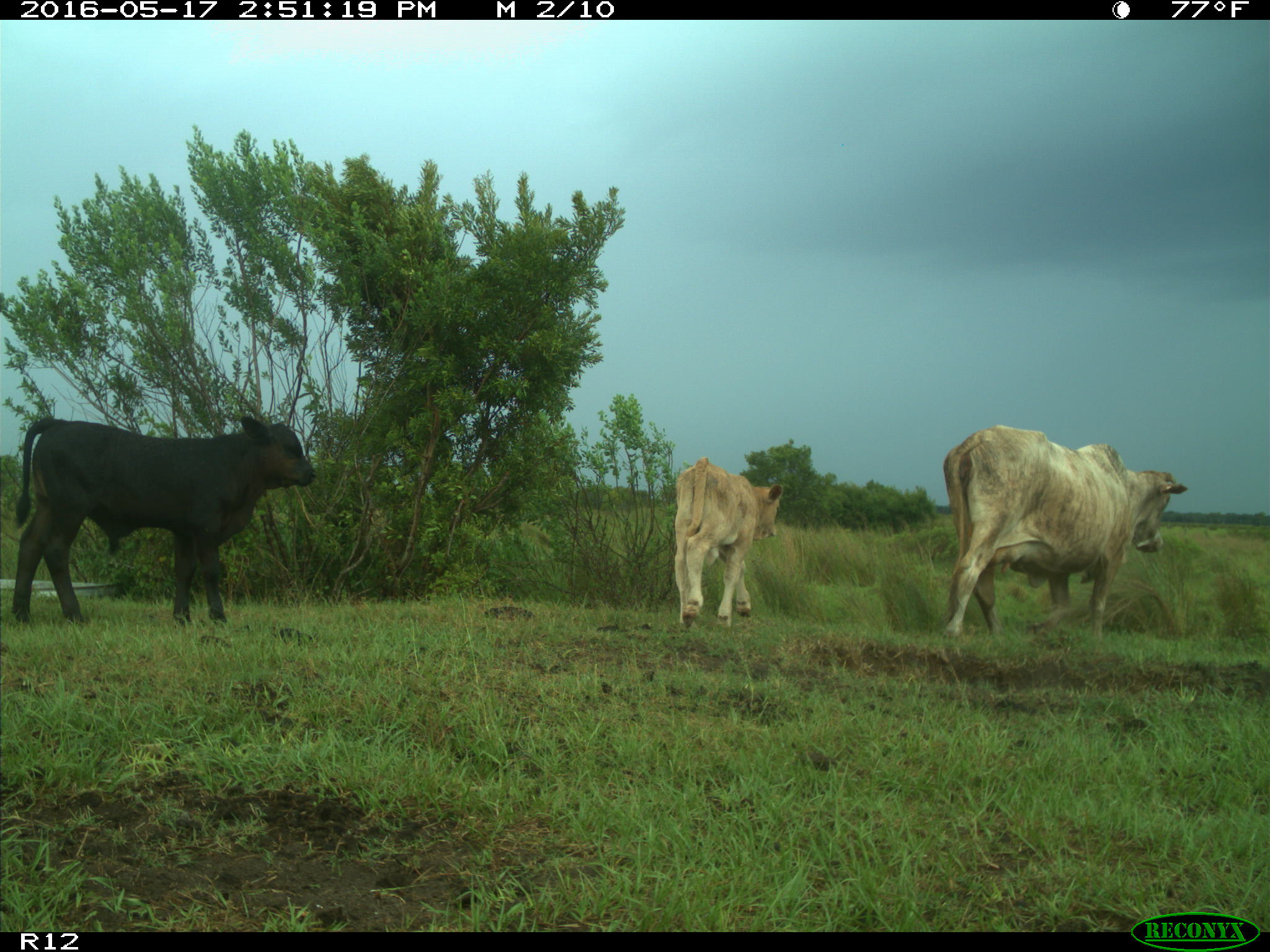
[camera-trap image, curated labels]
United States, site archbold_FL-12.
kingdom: Animalia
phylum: Chordata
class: Mammalia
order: Artiodactyla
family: Bovidae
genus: Bos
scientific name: Bos taurus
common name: domestic cow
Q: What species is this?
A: Bos taurus (domestic cow).